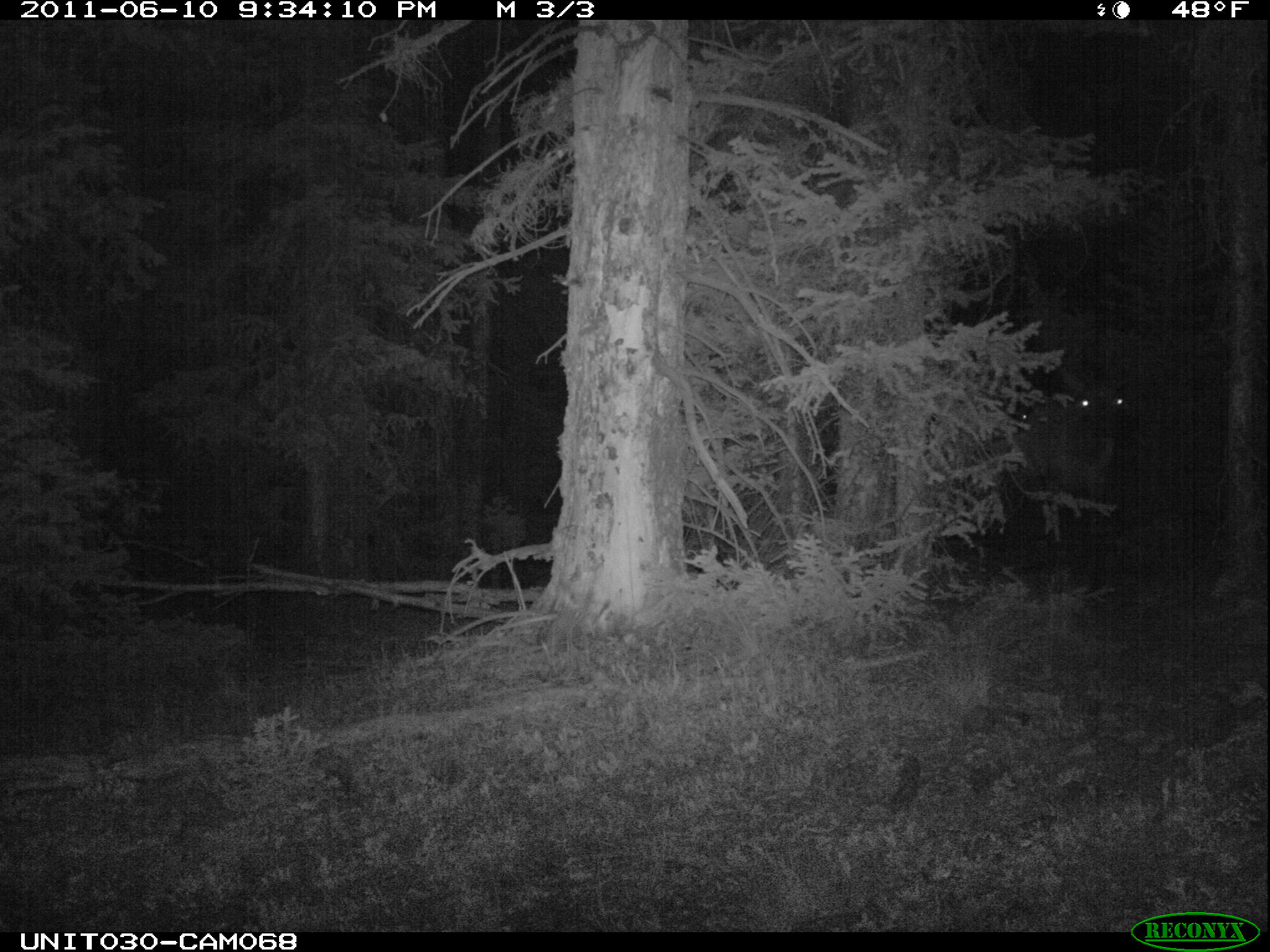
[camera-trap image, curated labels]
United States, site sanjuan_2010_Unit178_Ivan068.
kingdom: Animalia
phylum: Chordata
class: Mammalia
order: Artiodactyla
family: Cervidae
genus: Cervus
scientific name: Cervus elaphus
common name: red deer